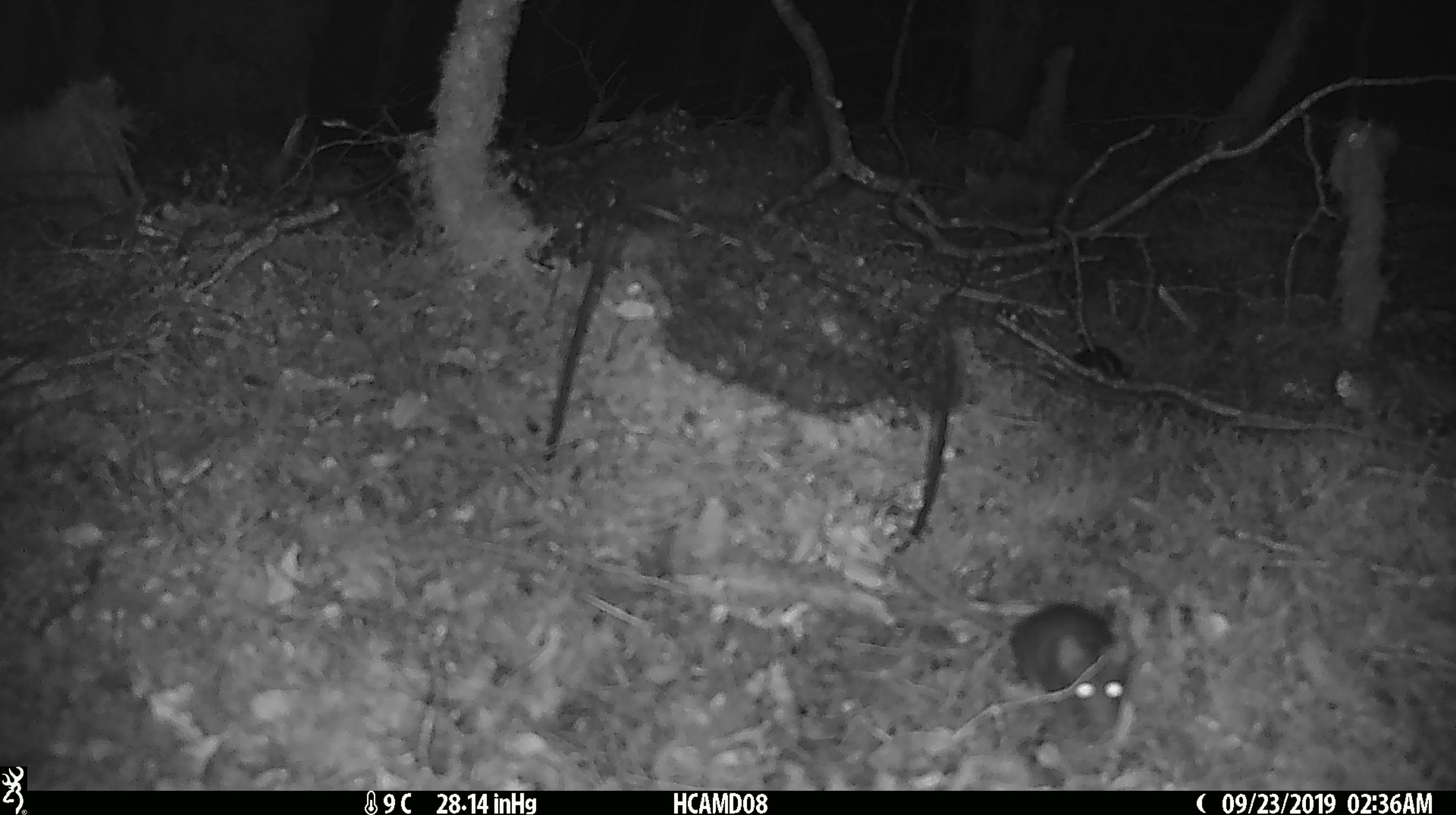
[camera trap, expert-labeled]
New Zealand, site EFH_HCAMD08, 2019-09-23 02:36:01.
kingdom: Animalia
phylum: Chordata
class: Mammalia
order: Rodentia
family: Muridae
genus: Mus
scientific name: Mus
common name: mouse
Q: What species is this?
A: Mouse (Mus).